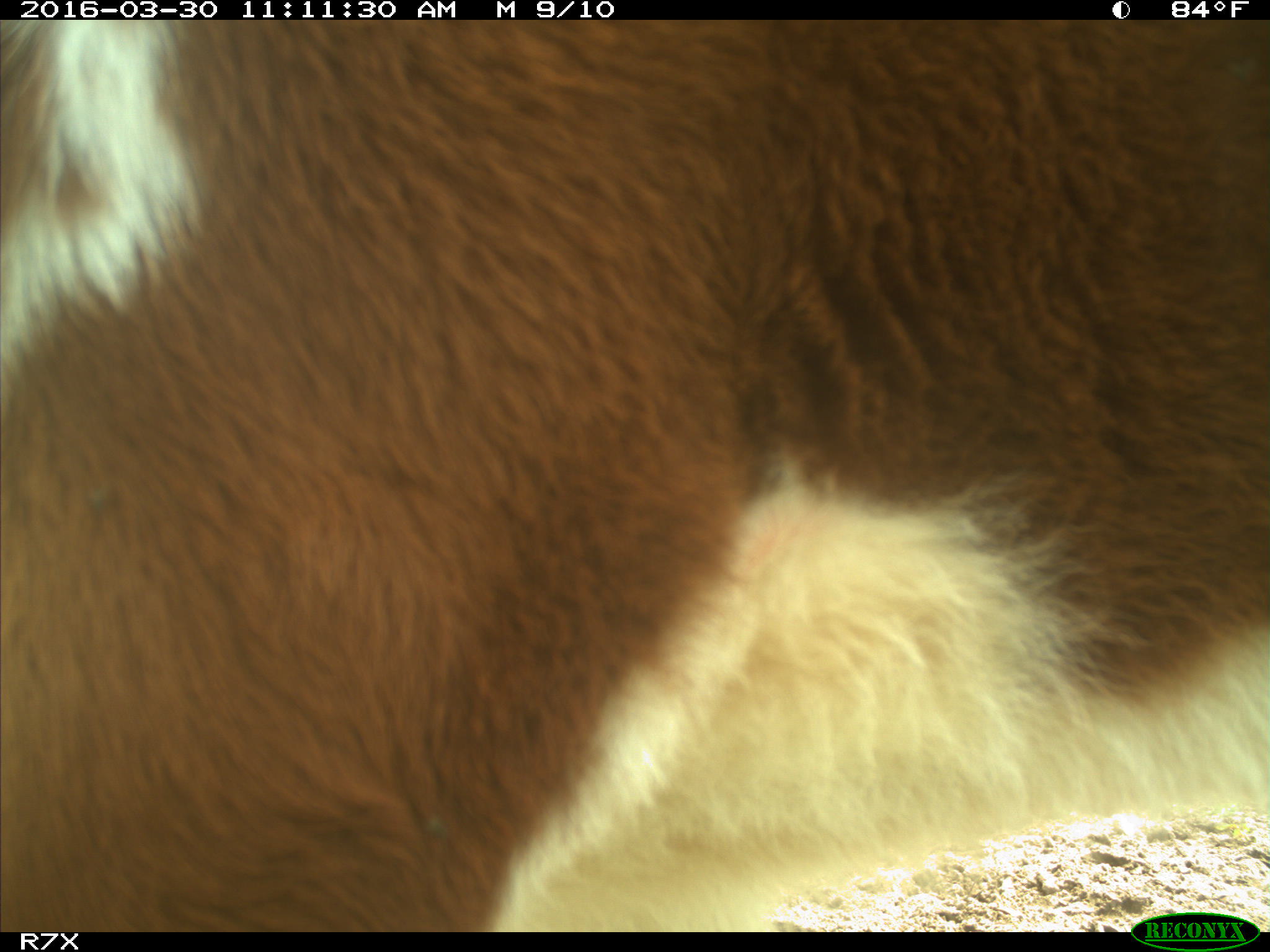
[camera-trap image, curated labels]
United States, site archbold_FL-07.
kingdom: Animalia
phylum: Chordata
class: Mammalia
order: Artiodactyla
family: Bovidae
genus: Bos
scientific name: Bos taurus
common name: domestic cow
Bos taurus (domestic cow).